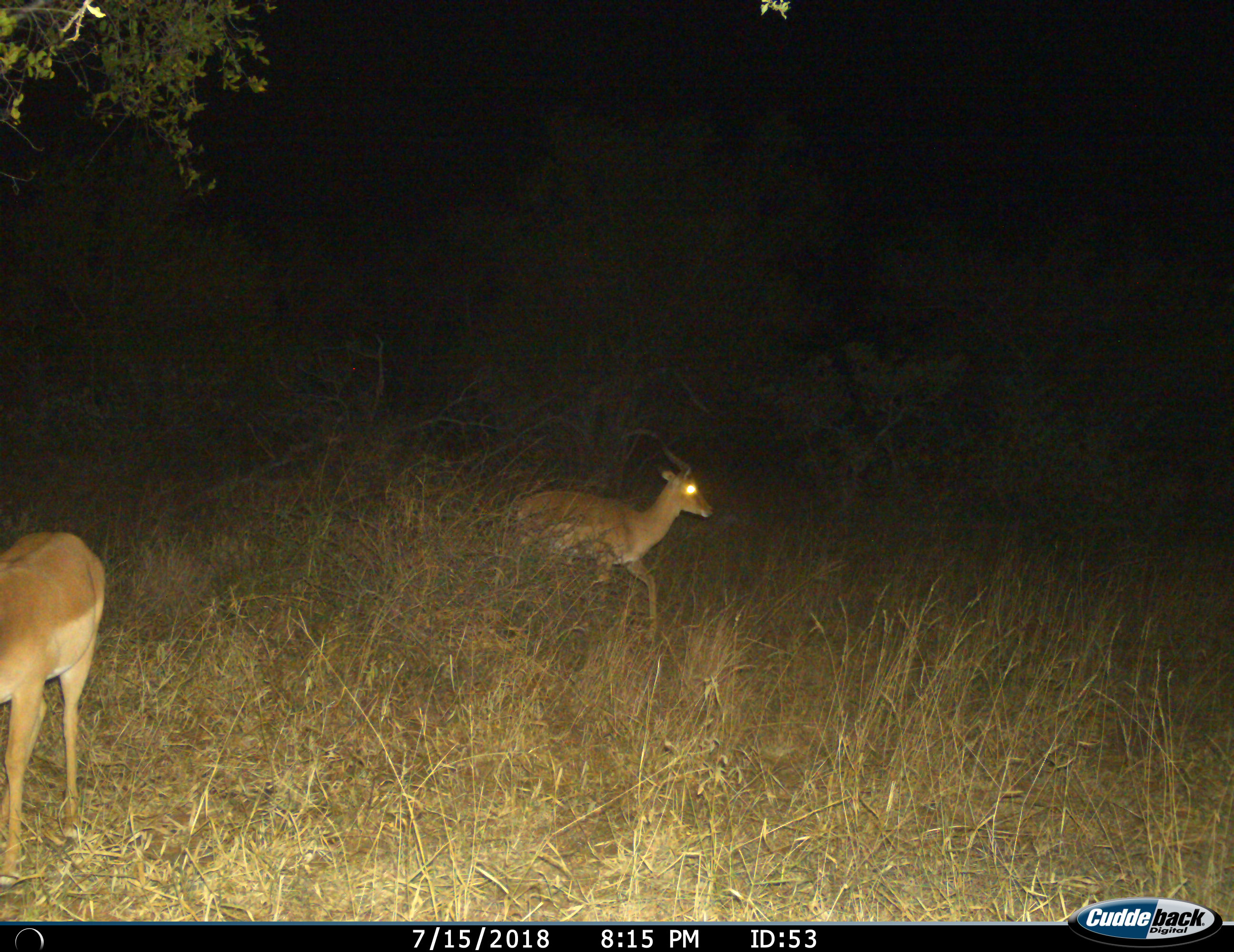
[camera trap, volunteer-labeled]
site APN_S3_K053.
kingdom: Animalia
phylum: Chordata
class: Mammalia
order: Artiodactyla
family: Bovidae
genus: Aepyceros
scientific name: Aepyceros melampus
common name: impala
Impala (Aepyceros melampus), count 2. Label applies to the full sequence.